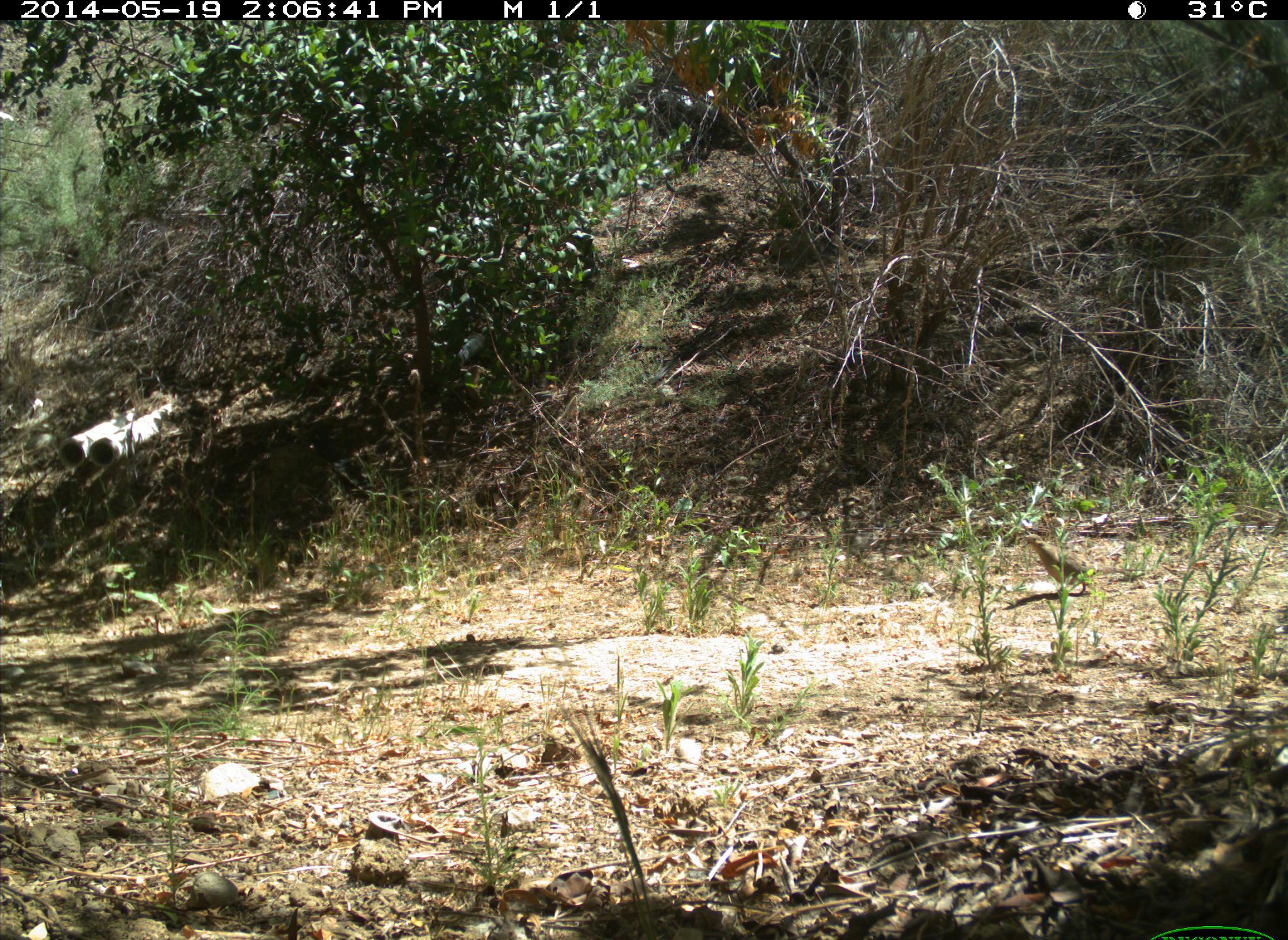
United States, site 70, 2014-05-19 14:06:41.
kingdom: Animalia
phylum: Chordata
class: Aves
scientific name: Aves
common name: bird